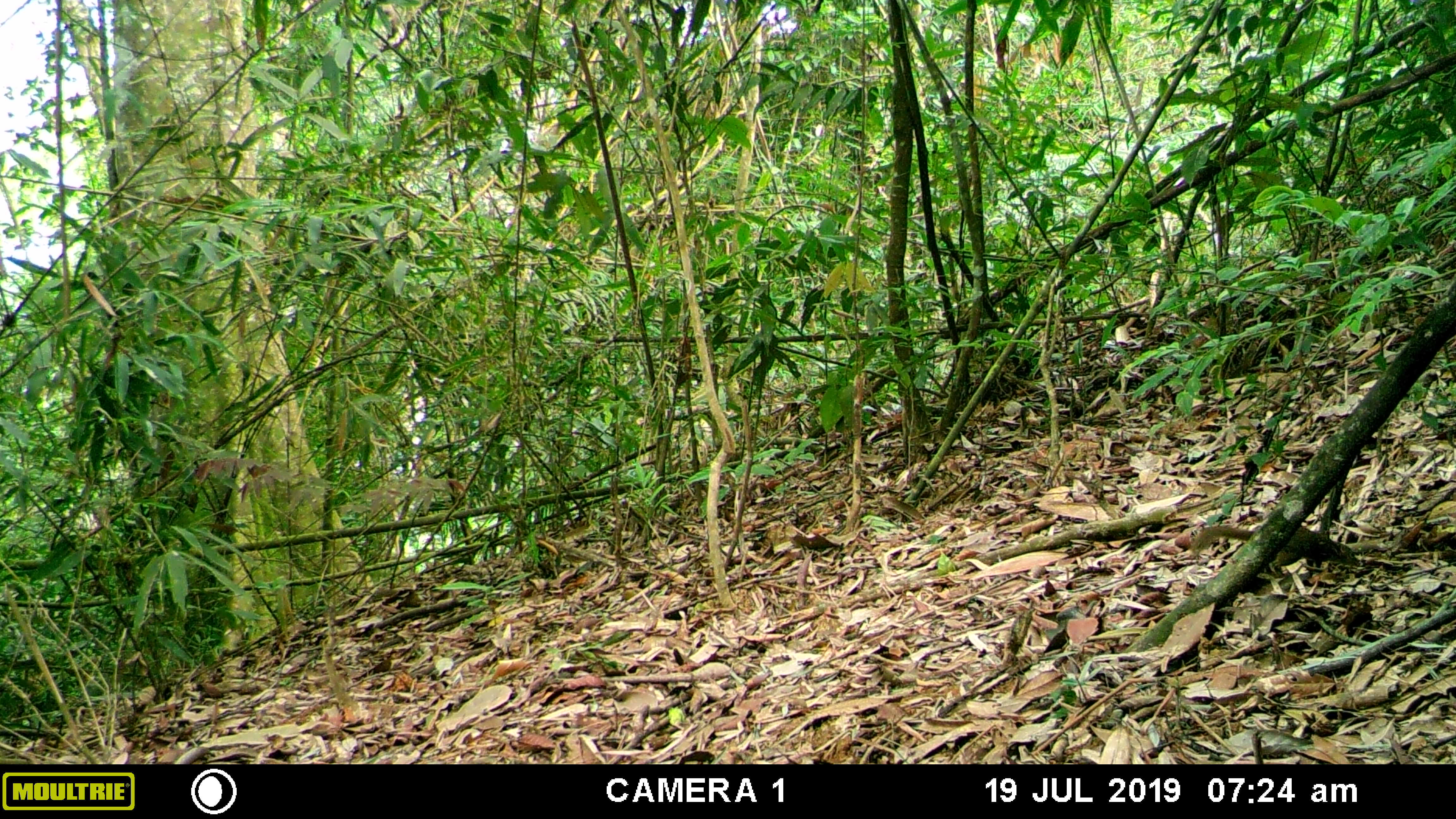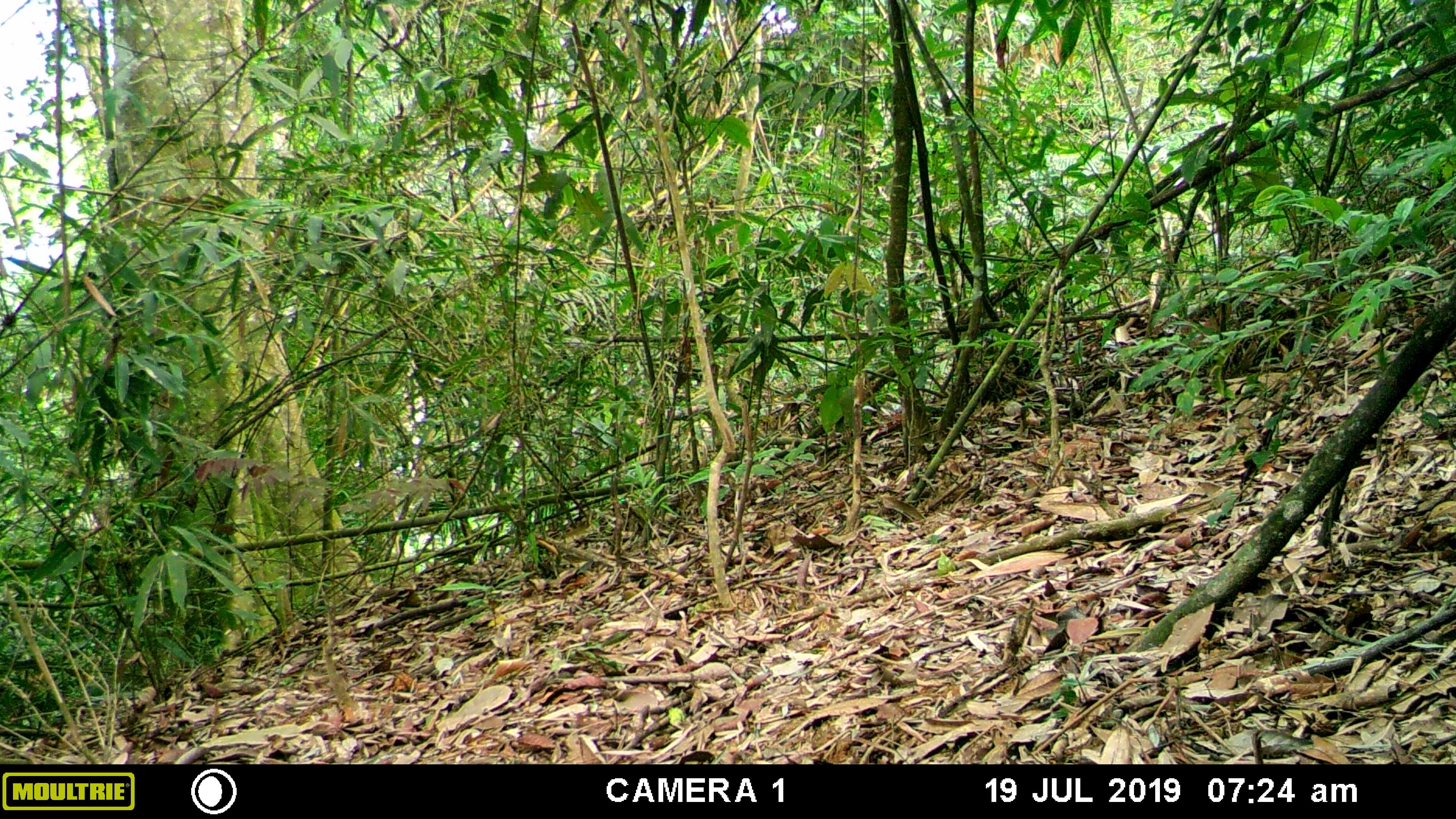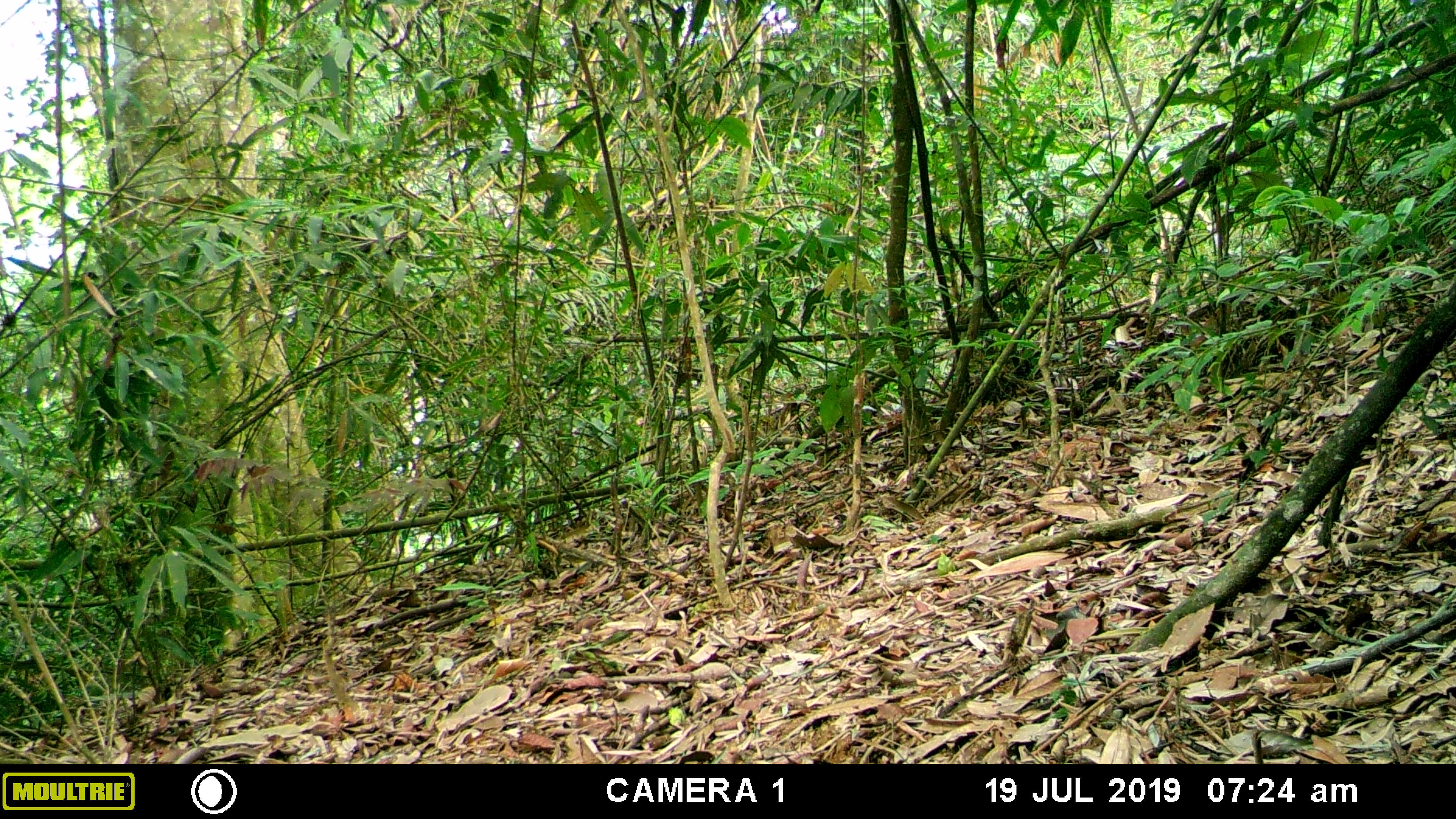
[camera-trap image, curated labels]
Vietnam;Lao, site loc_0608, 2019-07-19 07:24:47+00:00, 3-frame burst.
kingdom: Animalia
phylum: Chordata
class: Mammalia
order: Scandentia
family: Tupaiidae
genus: Tupaia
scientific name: Tupaia belangeri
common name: northern treeshrew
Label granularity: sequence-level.